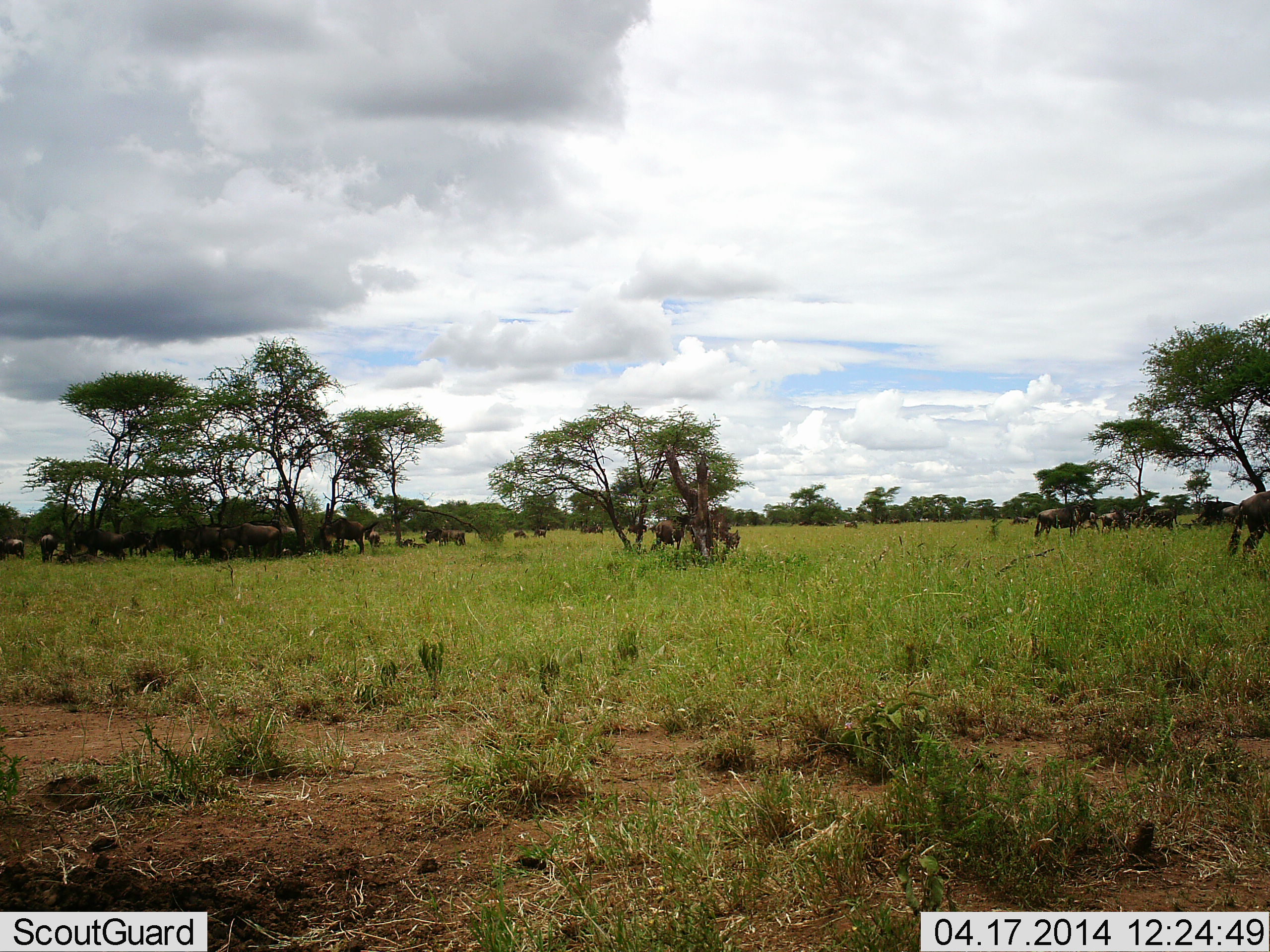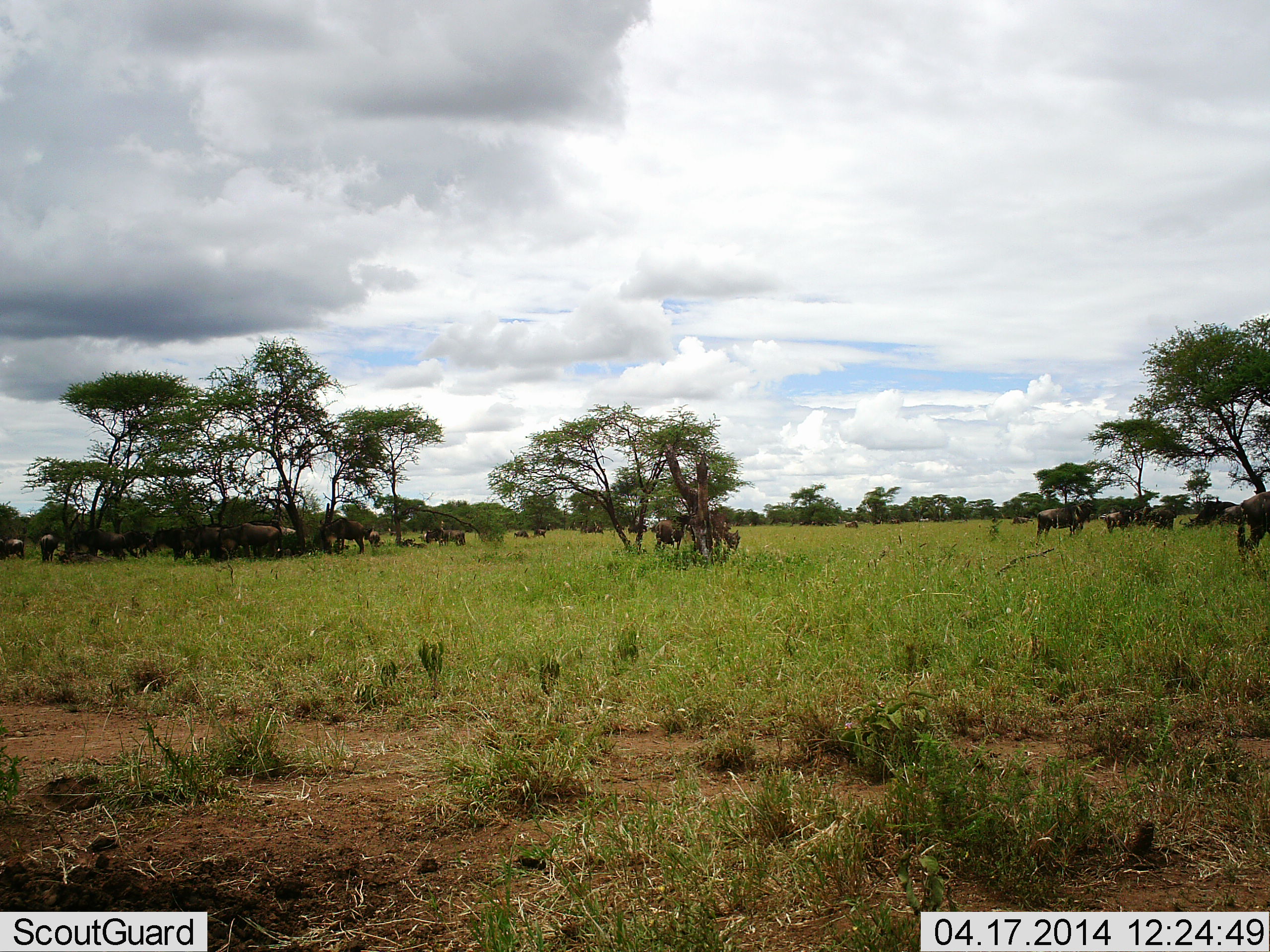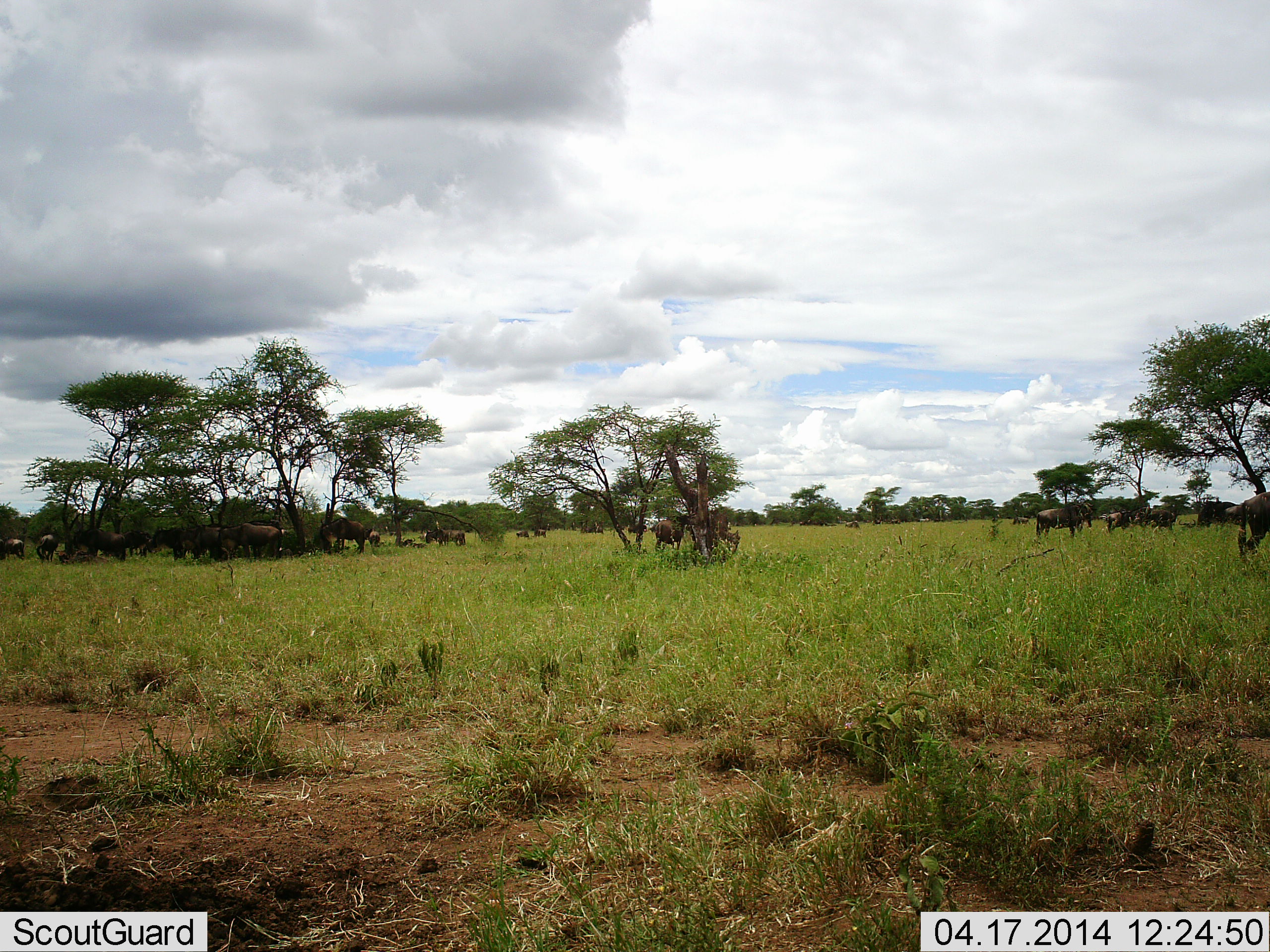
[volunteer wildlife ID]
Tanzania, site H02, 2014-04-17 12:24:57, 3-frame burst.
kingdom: Animalia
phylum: Chordata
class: Mammalia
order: Artiodactyla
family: Bovidae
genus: Connochaetes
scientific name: Connochaetes taurinus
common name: blue wildebeest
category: wildebeest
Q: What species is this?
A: Wildebeest (blue wildebeest) (Connochaetes taurinus).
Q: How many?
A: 11-50.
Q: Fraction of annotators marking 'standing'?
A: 90%.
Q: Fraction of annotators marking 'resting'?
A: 40%.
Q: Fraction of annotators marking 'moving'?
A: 10%.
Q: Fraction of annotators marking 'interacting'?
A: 0%.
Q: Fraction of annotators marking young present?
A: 0%.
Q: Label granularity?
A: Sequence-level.